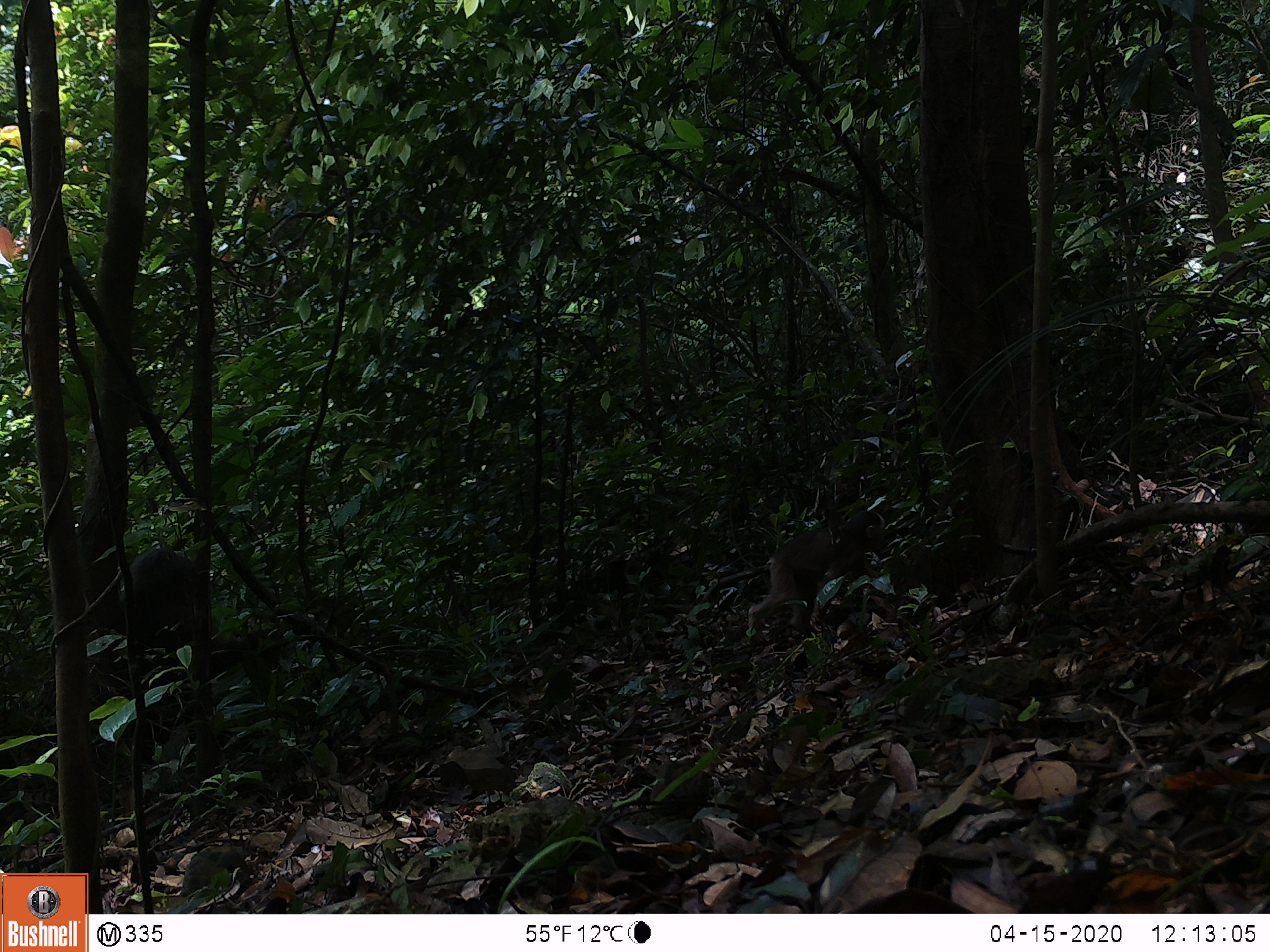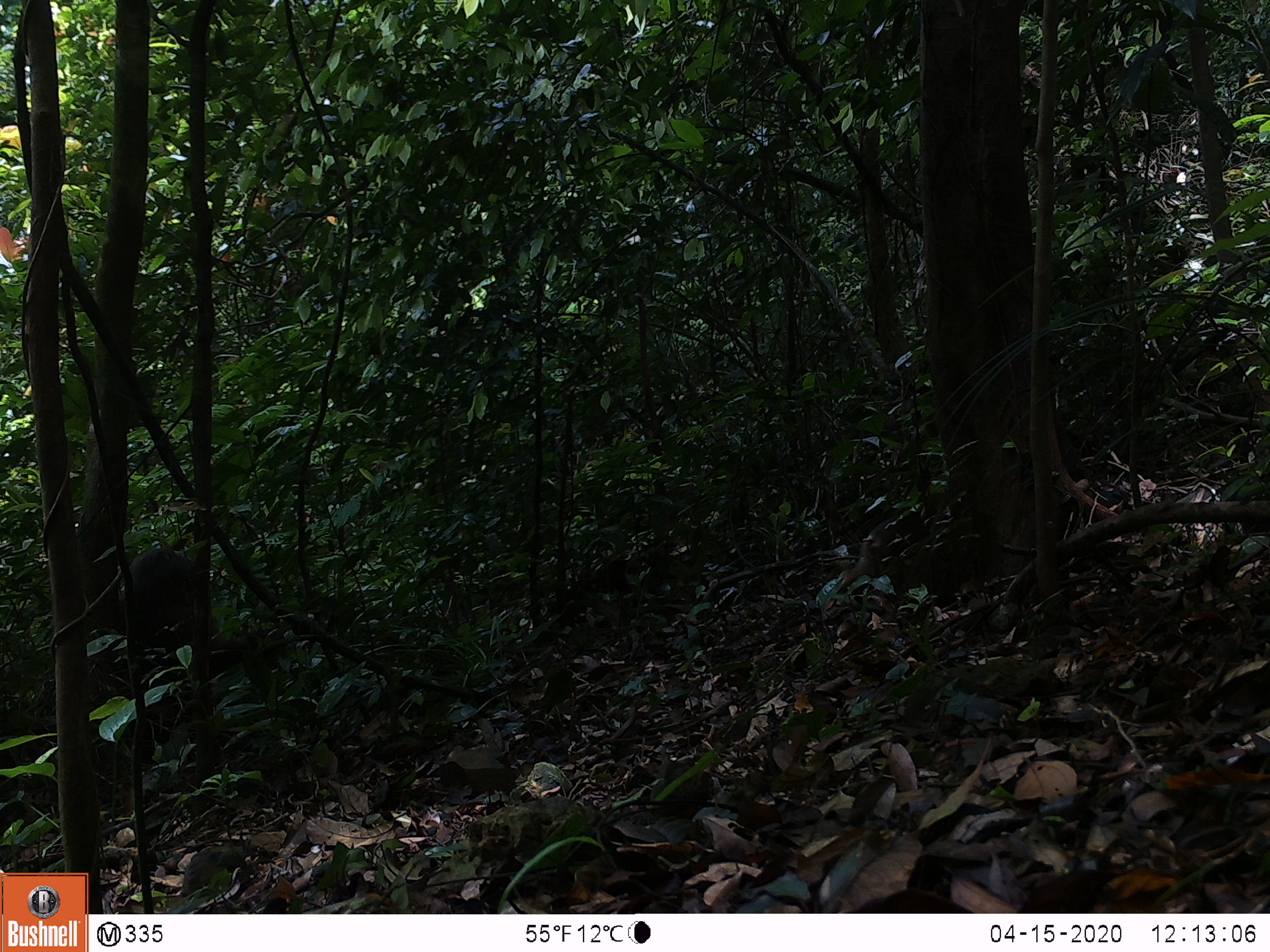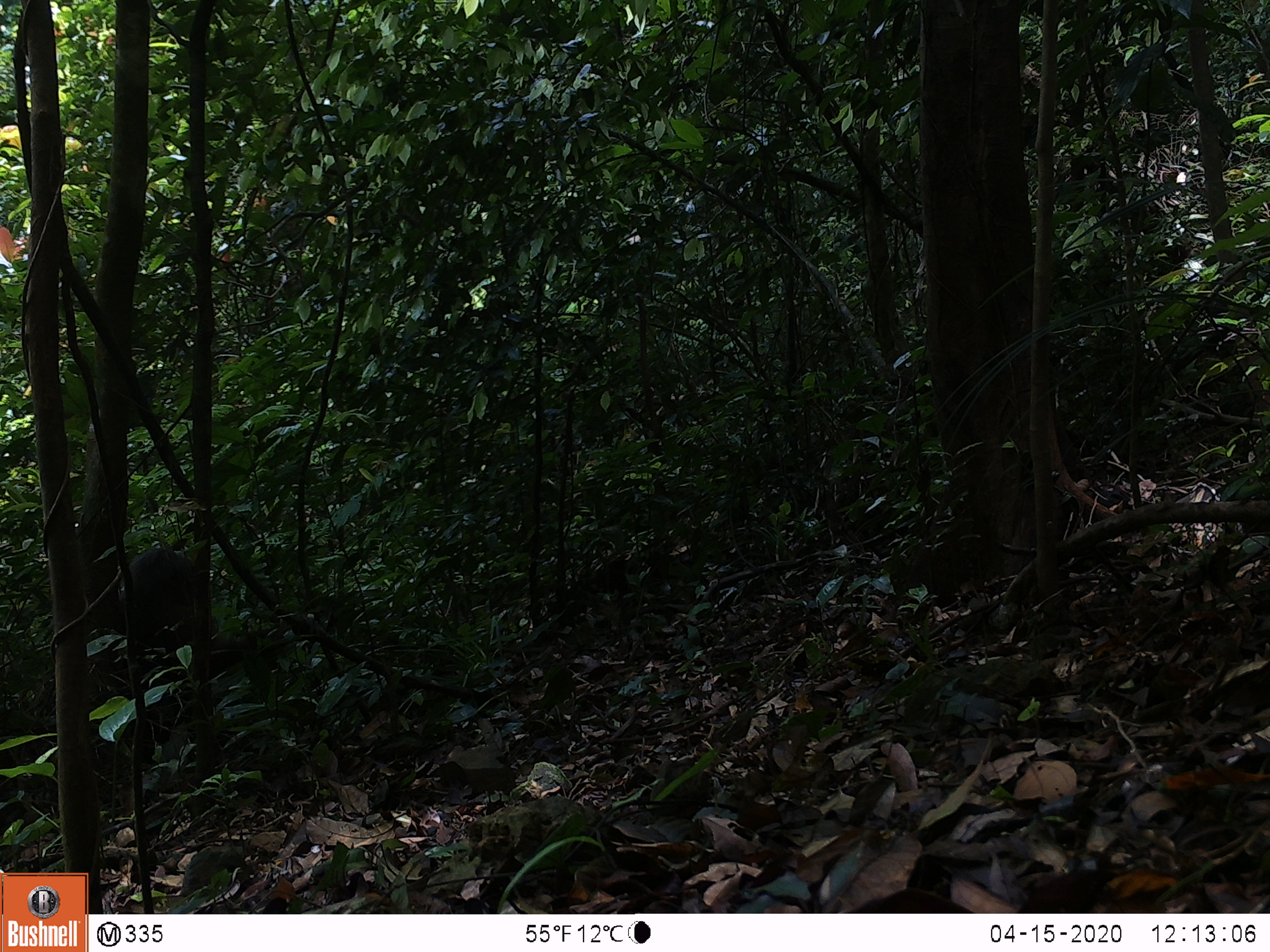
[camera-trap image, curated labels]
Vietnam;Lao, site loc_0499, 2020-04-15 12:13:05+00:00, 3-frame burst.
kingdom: Animalia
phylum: Chordata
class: Mammalia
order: Primates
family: Cercopithecidae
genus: Macaca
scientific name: Macaca arctoides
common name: stump-tailed macaque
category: stump tailed macaque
Stump tailed macaque (stump-tailed macaque) (Macaca arctoides). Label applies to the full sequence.